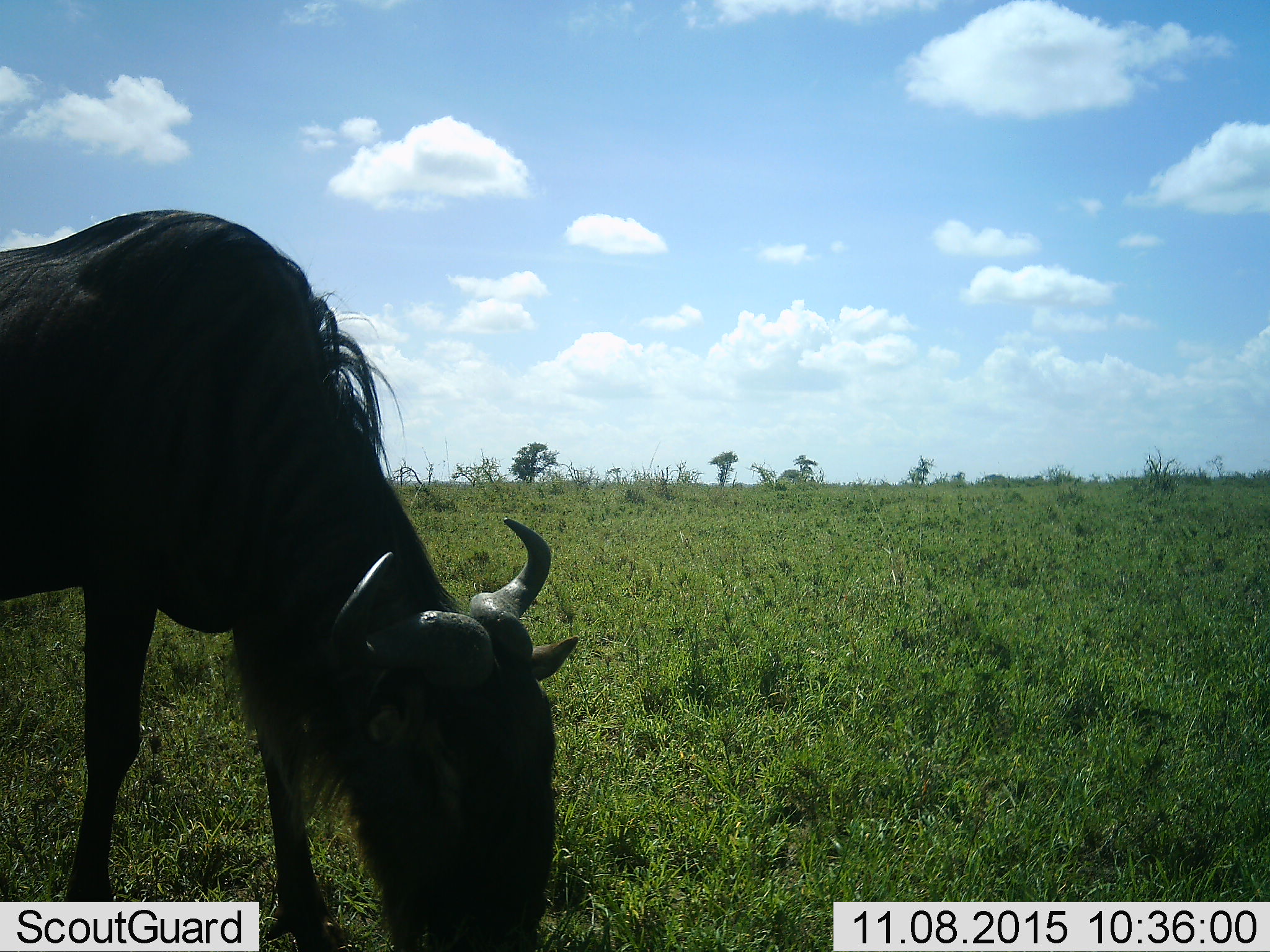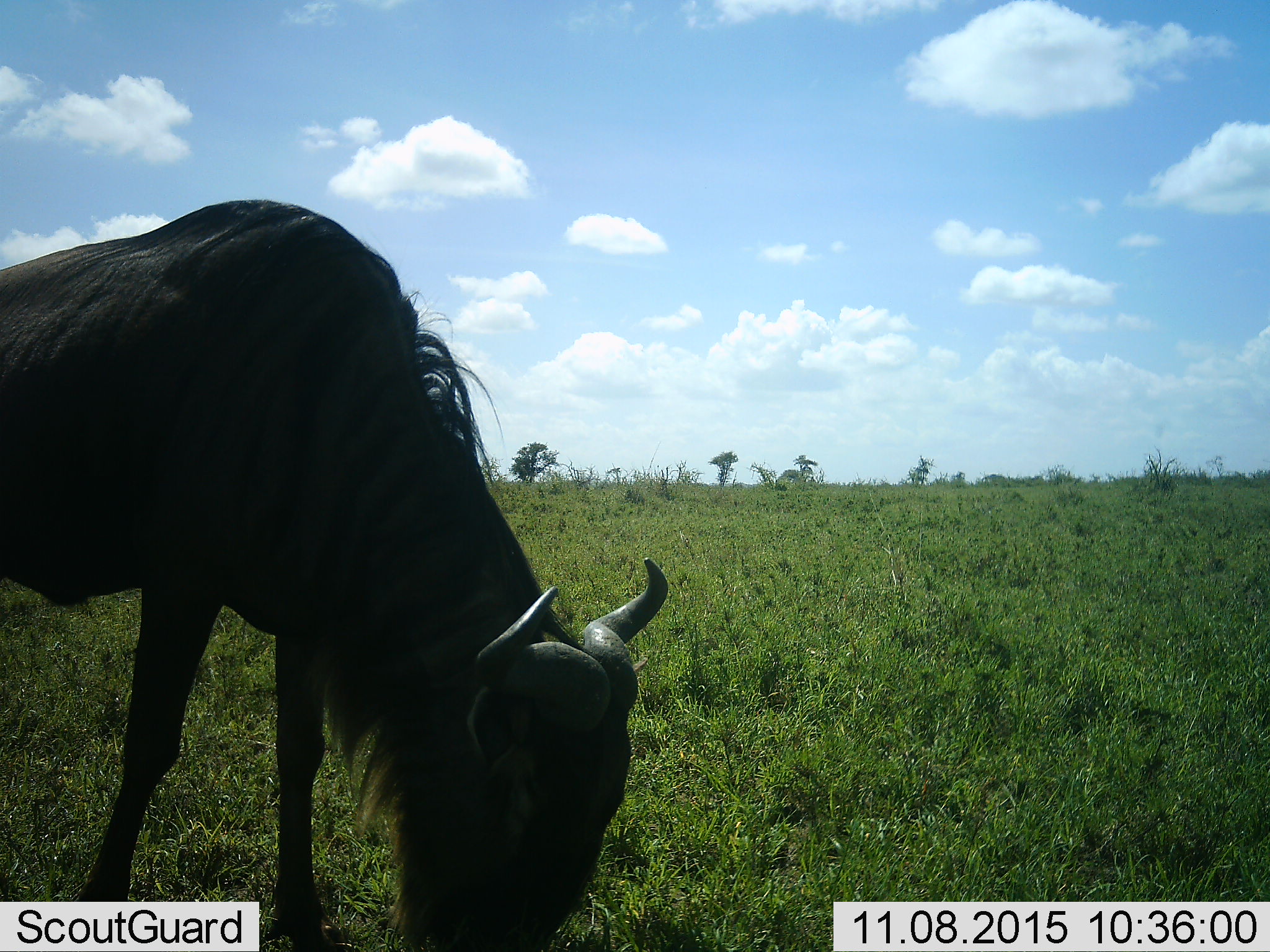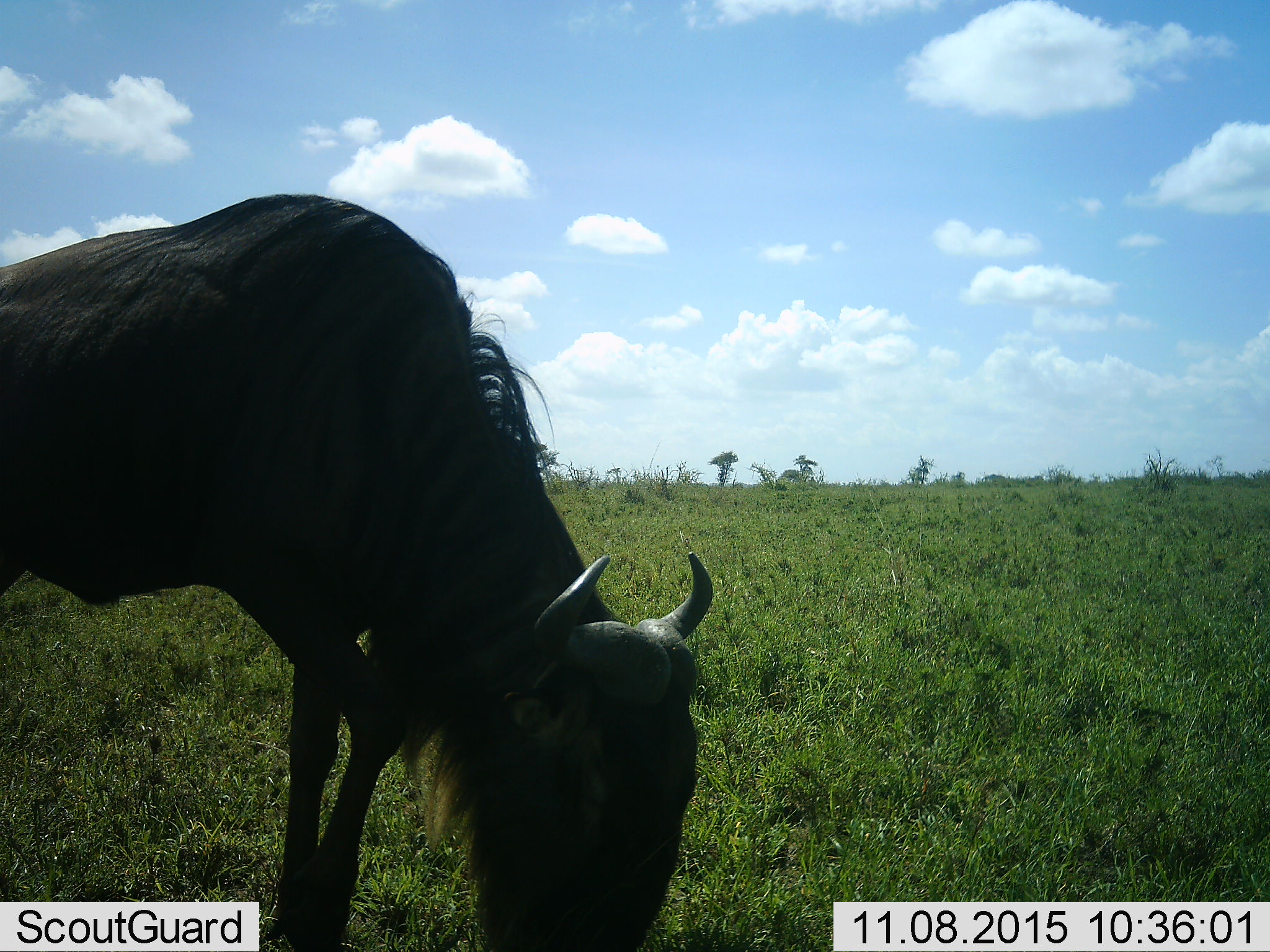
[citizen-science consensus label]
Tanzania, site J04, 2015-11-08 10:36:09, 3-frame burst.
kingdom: Animalia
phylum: Chordata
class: Mammalia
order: Artiodactyla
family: Bovidae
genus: Connochaetes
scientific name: Connochaetes taurinus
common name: blue wildebeest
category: wildebeest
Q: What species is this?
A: Wildebeest (blue wildebeest) (Connochaetes taurinus).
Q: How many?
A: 1.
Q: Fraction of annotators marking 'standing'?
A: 25%.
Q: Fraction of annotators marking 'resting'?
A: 0%.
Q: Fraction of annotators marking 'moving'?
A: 12%.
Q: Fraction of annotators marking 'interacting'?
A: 0%.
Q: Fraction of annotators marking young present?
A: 0%.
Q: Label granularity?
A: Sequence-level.